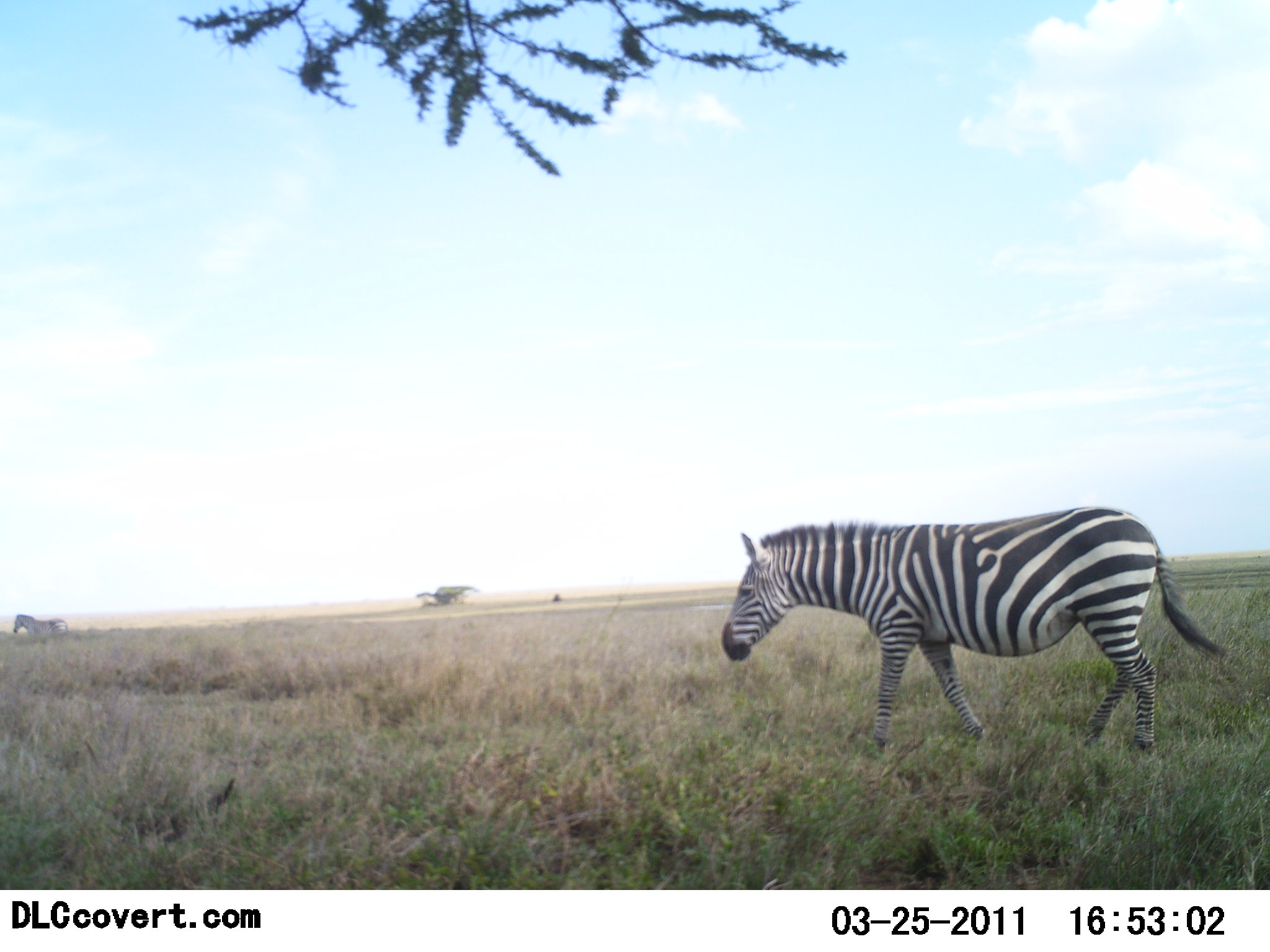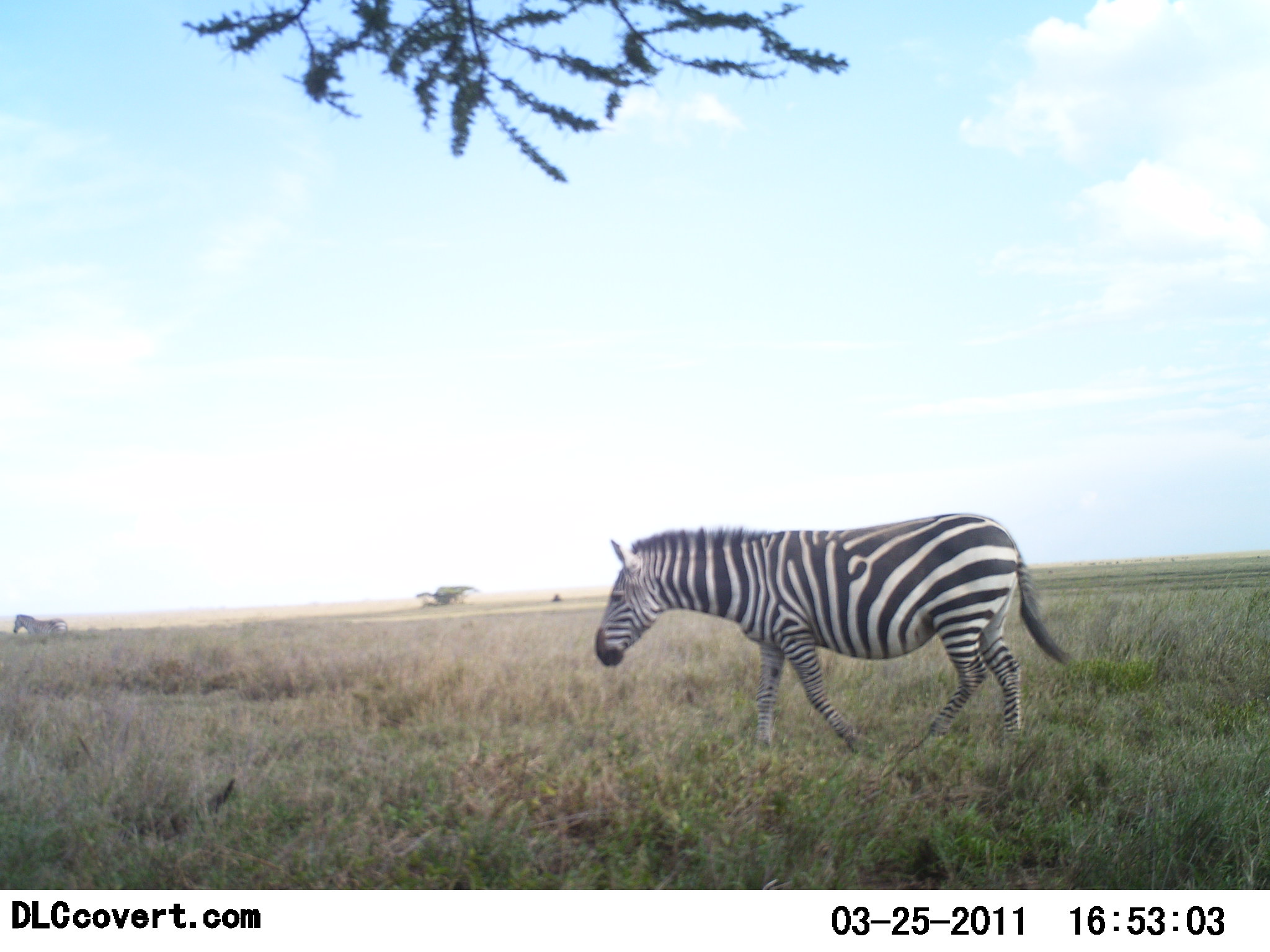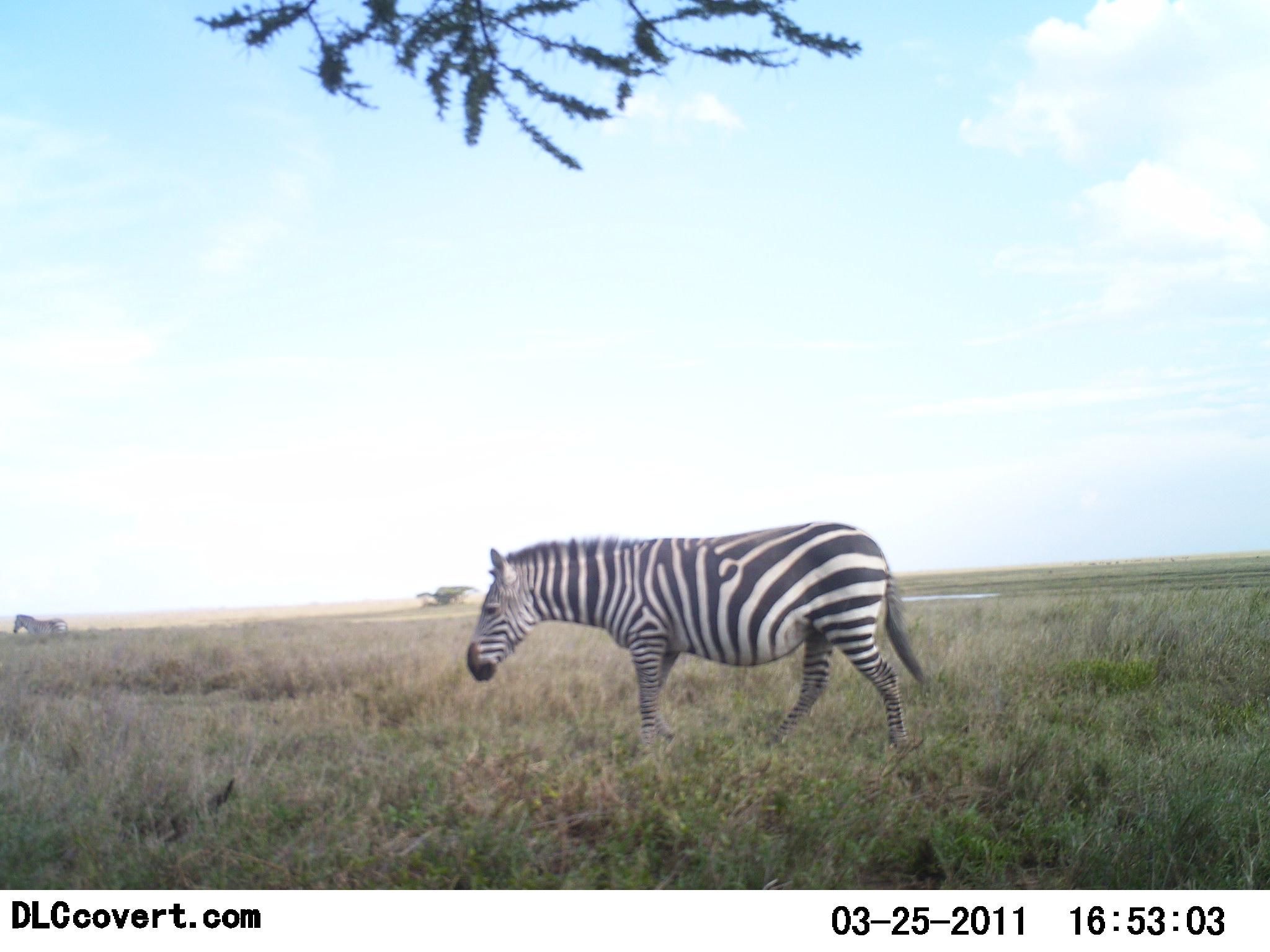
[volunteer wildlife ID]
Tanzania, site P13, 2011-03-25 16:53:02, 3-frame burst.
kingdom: Animalia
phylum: Chordata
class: Mammalia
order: Perissodactyla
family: Equidae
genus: Equus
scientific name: Equus quagga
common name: plains zebra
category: zebra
Zebra (plains zebra) (Equus quagga), count 2. Behavior (volunteer vote fractions): standing 25%, resting 0%, moving 100%, interacting 0%. Young present (vote fraction): 0%. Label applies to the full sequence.